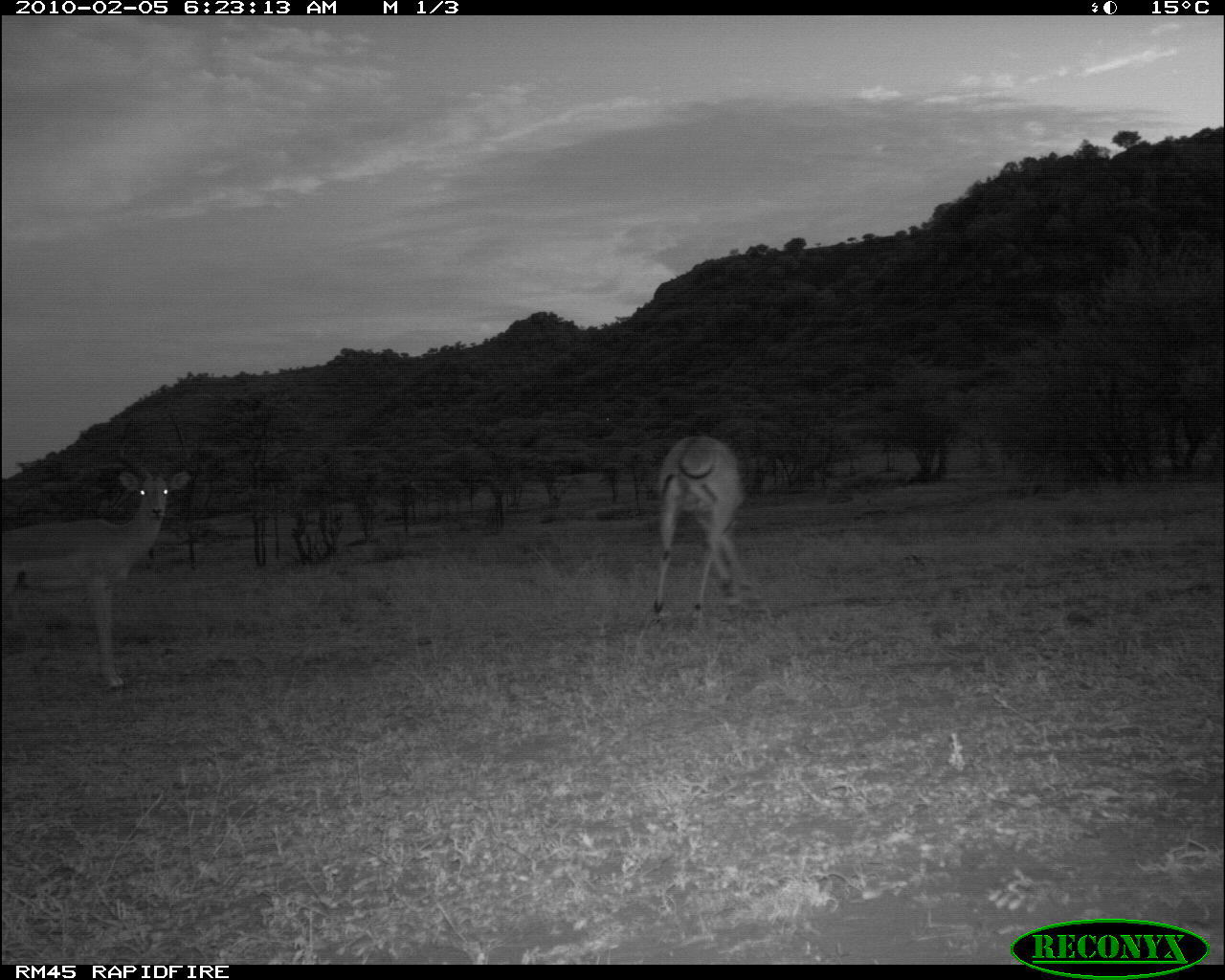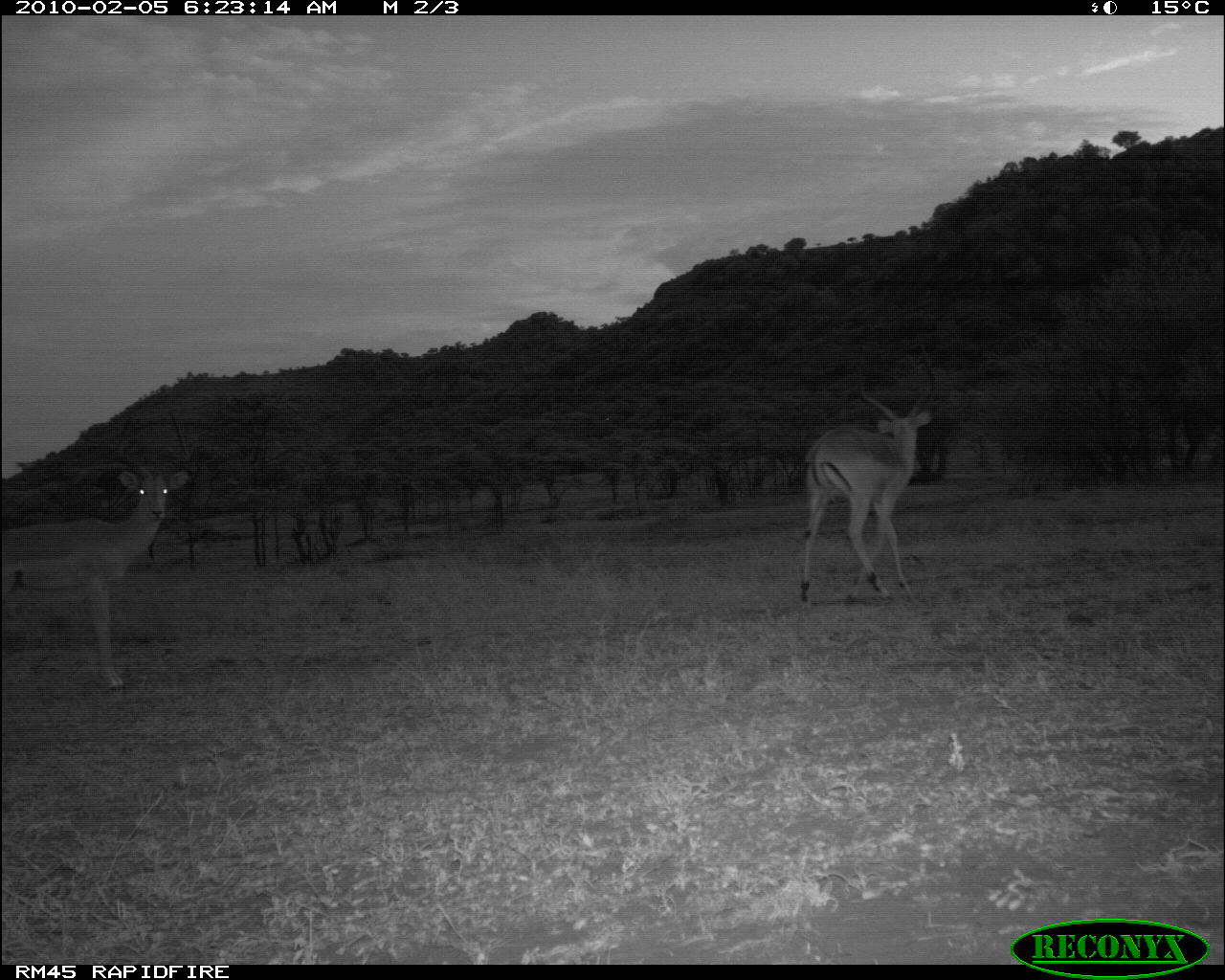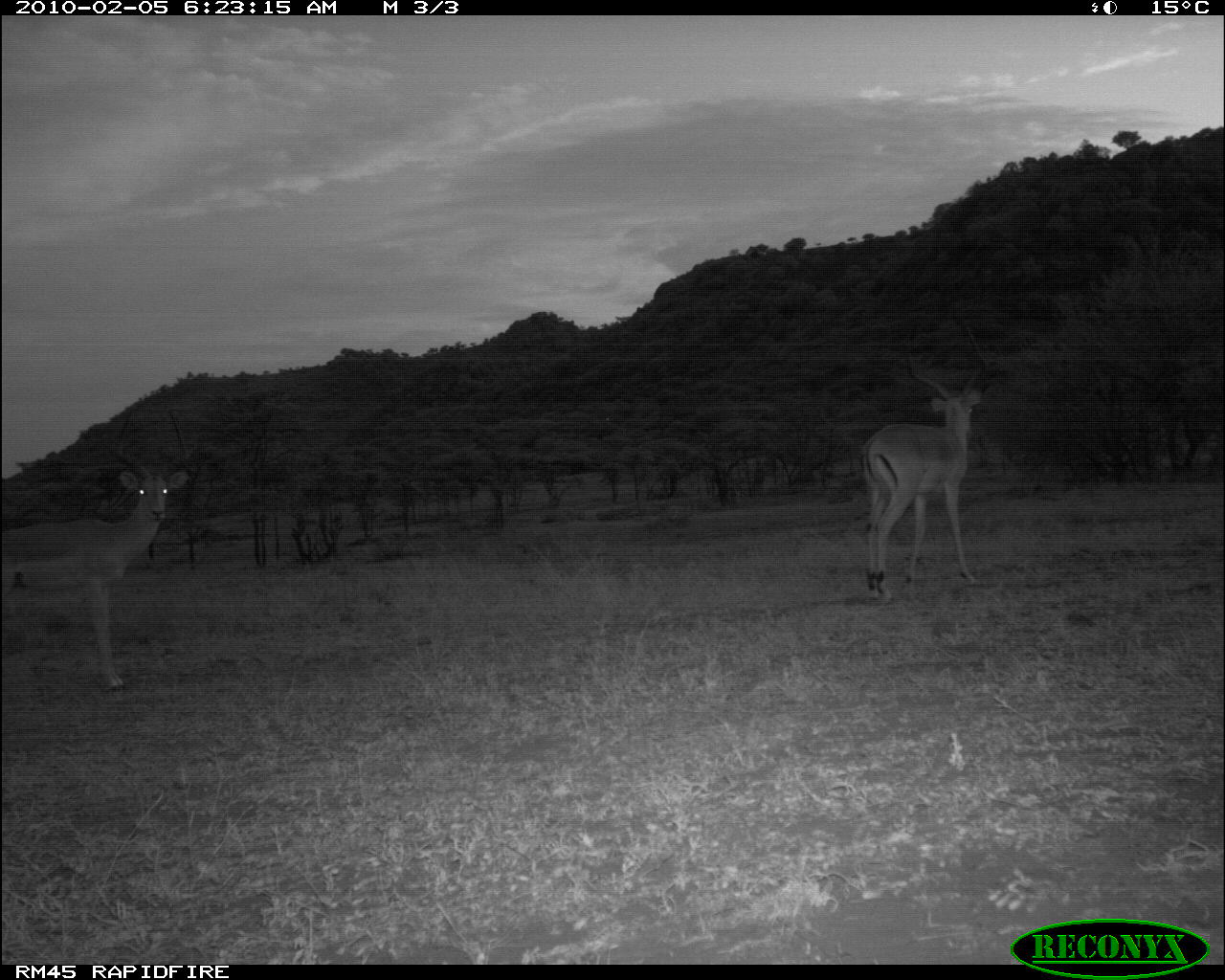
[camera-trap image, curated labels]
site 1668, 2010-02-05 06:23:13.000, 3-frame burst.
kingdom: Animalia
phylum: Chordata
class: Mammalia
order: Artiodactyla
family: Bovidae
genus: Aepyceros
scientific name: Aepyceros melampus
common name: impala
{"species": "Aepyceros melampus (impala)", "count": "2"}